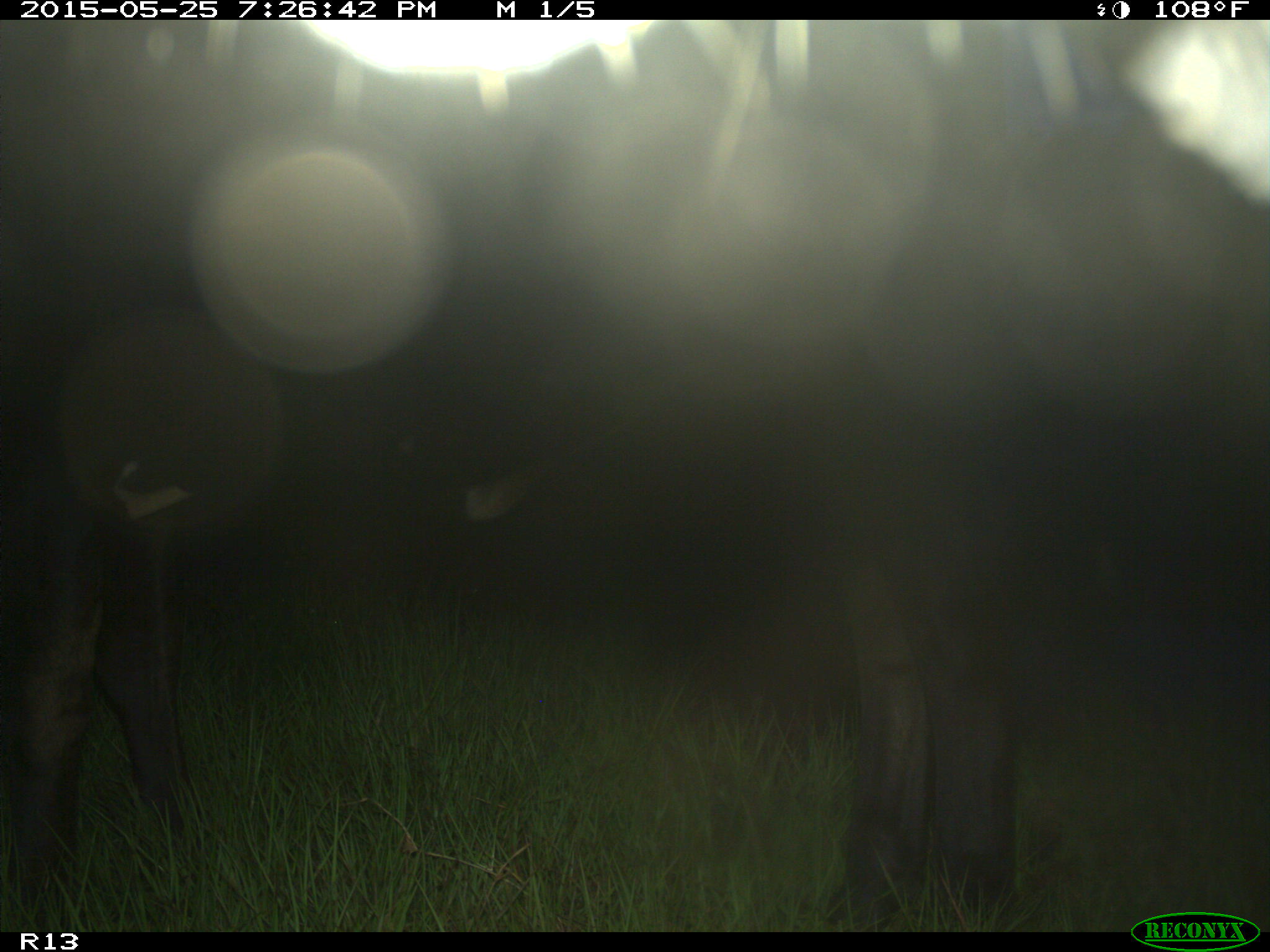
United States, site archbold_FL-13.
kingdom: Animalia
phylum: Chordata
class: Mammalia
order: Artiodactyla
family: Bovidae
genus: Bos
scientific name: Bos taurus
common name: domestic cow